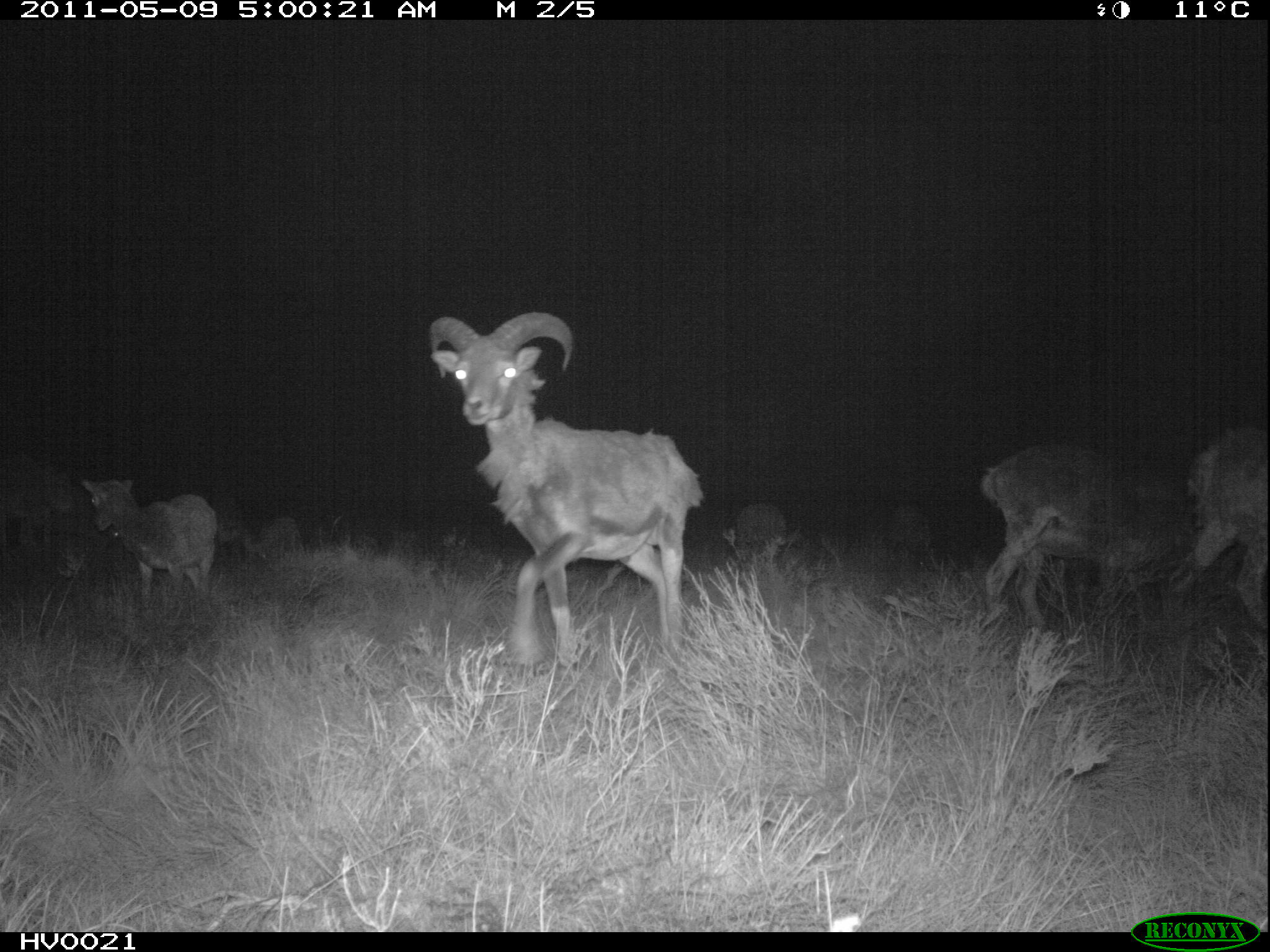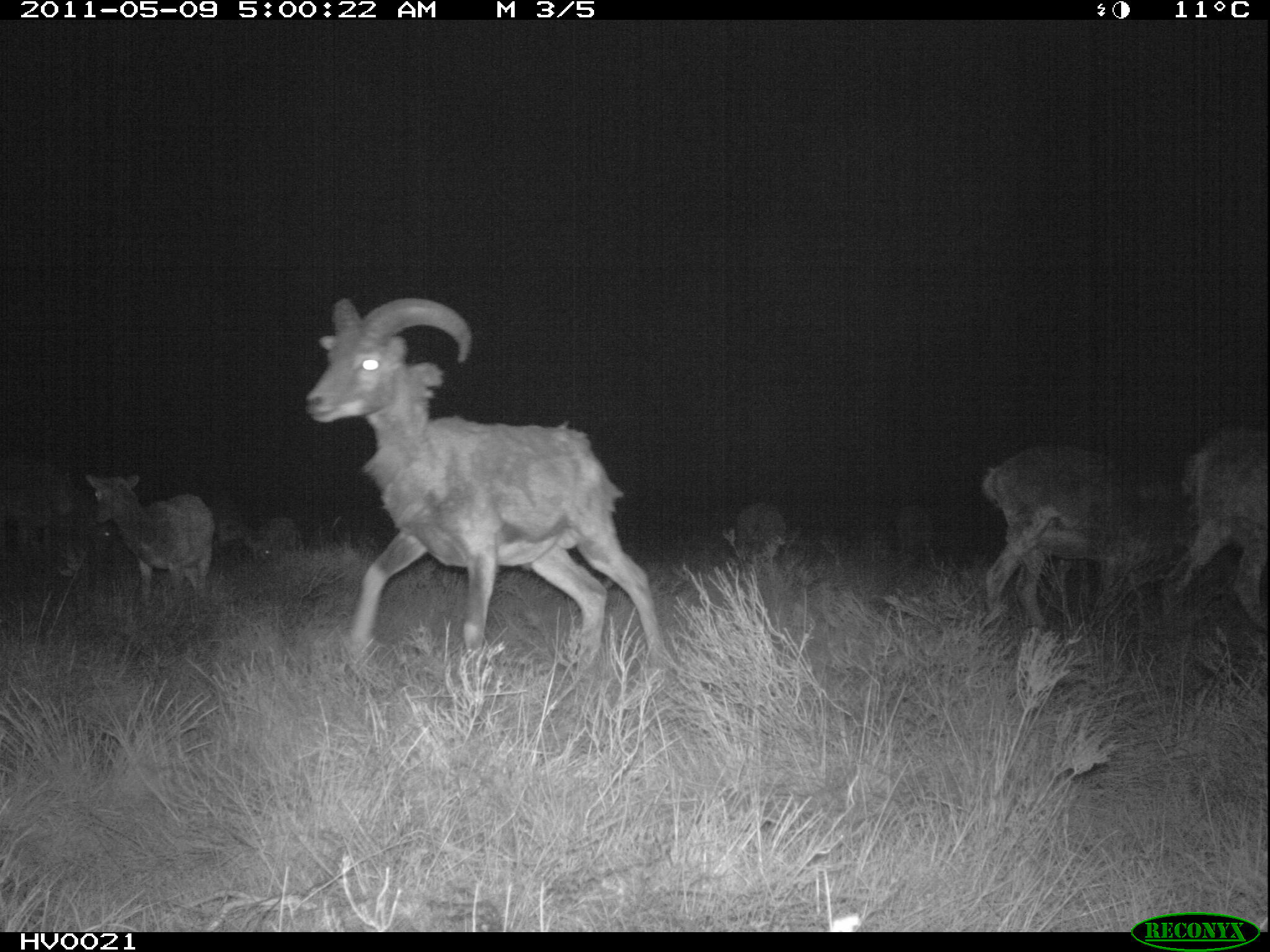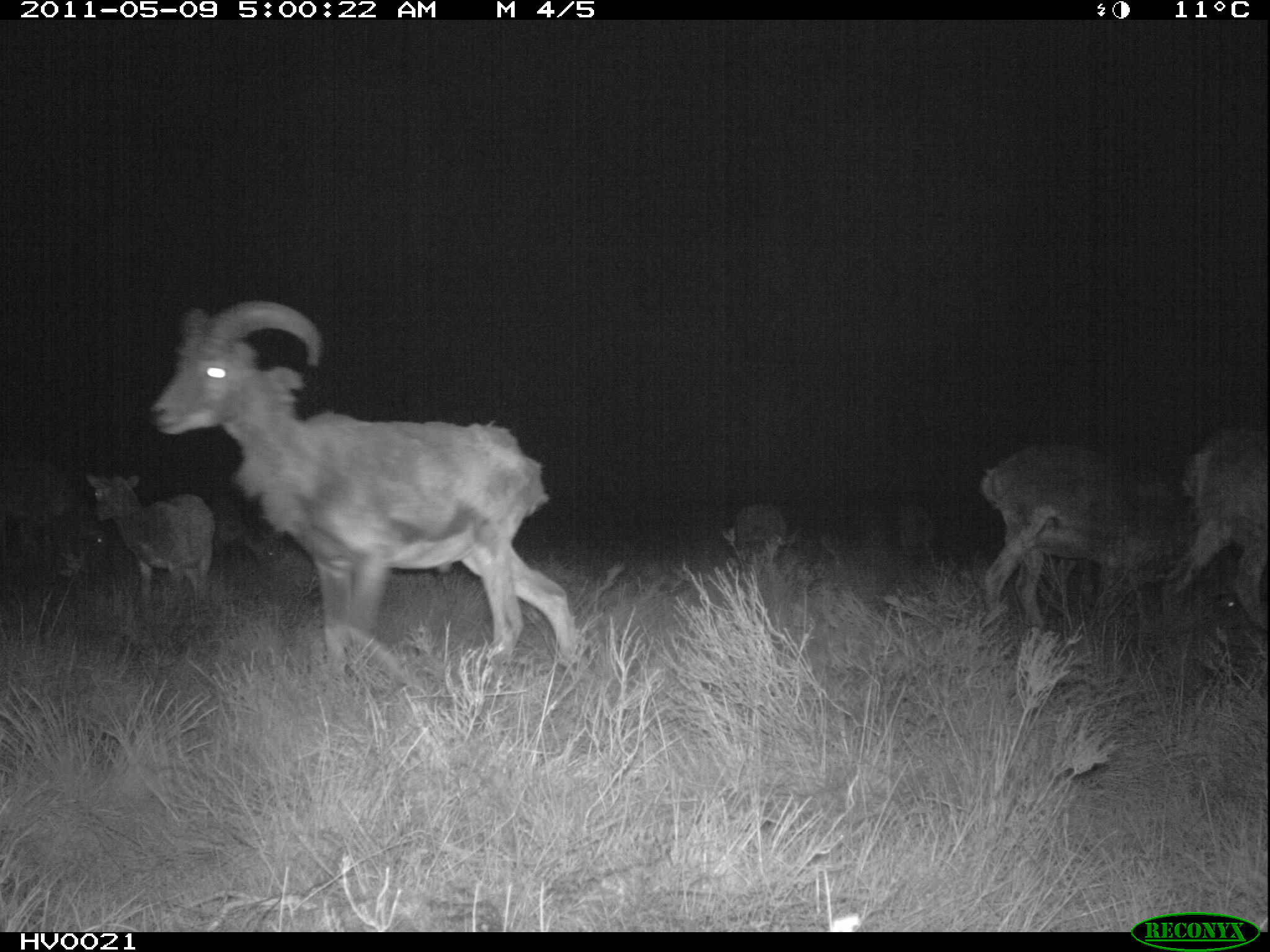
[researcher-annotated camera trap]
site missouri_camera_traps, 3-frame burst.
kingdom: Animalia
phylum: Chordata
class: Mammalia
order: Artiodactyla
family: Bovidae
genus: Ovis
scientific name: Ovis ammon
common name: mouflon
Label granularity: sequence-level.